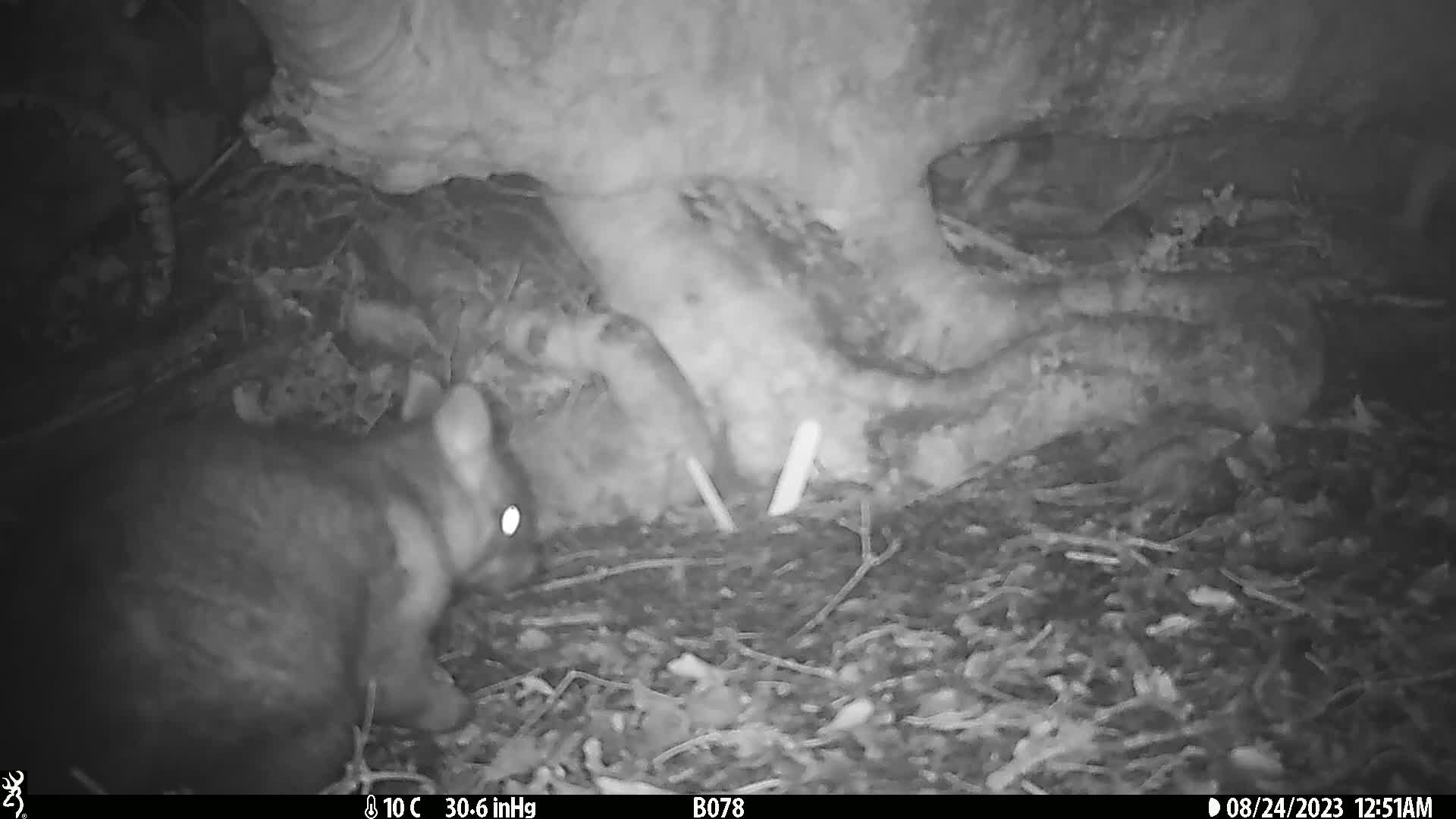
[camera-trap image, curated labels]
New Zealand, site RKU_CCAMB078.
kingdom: Animalia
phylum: Chordata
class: Mammalia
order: Diprotodontia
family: Phalangeridae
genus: Trichosurus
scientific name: Trichosurus vulpecula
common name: common brushtail possum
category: possum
Possum (common brushtail possum) (Trichosurus vulpecula).